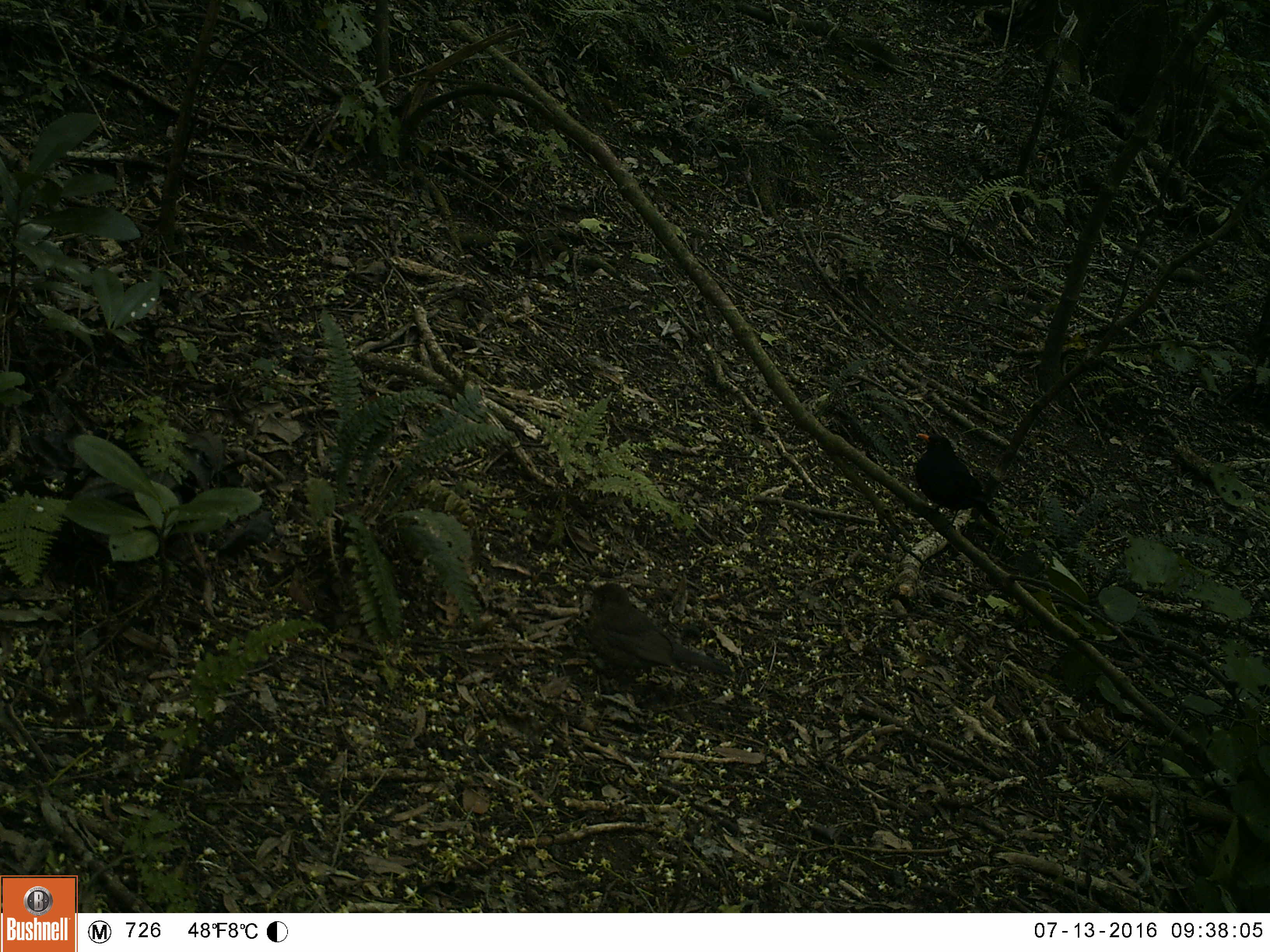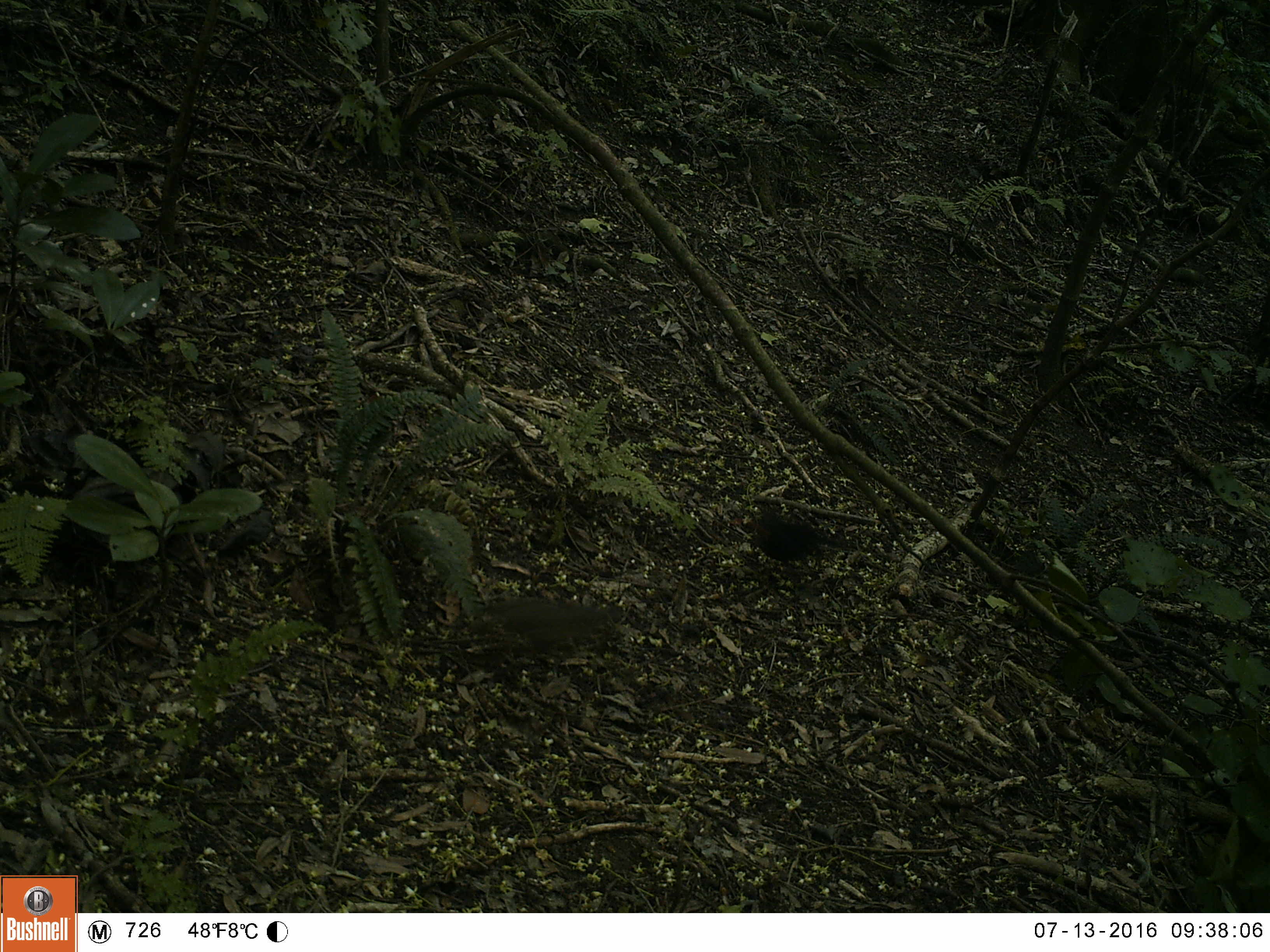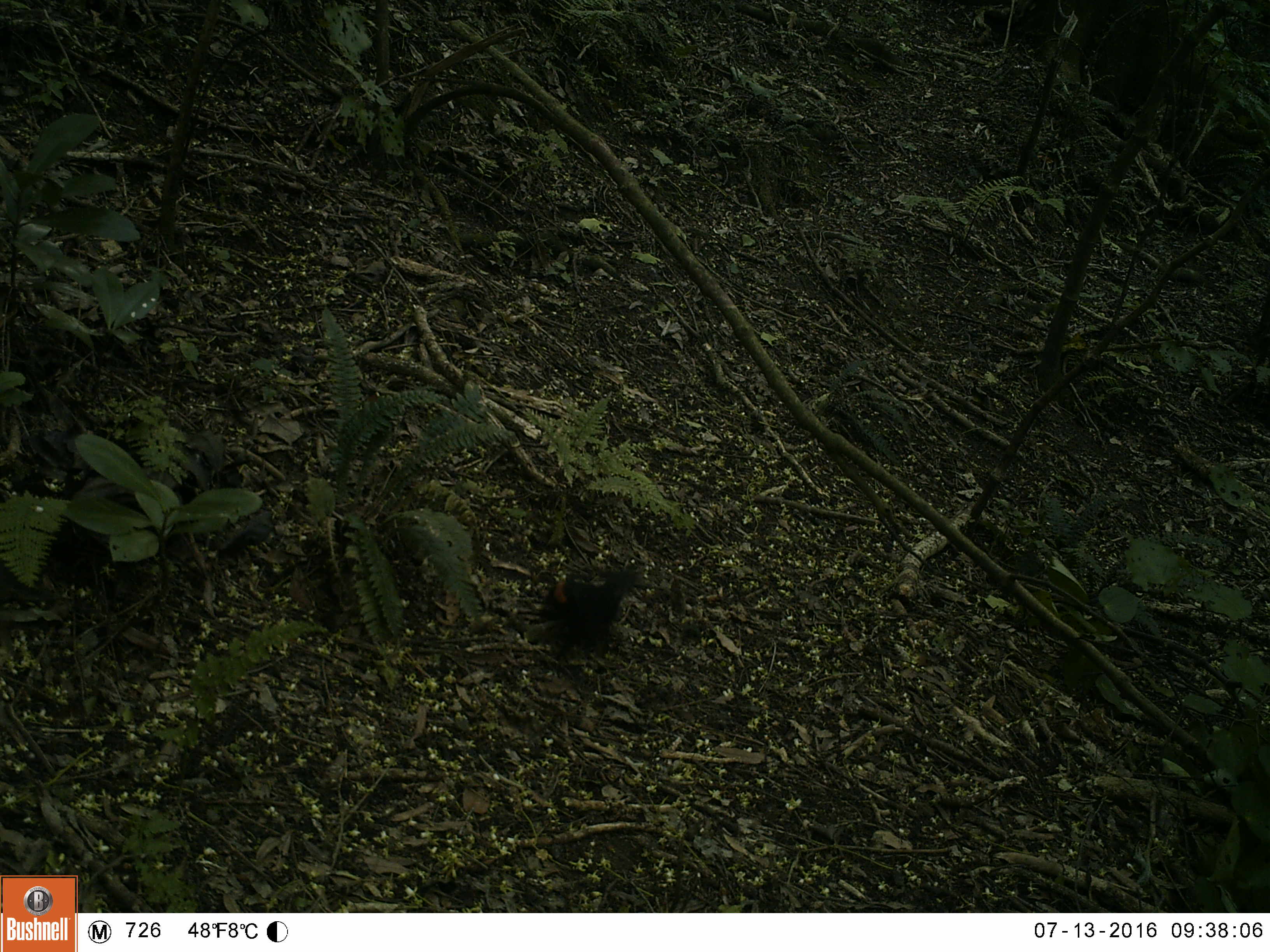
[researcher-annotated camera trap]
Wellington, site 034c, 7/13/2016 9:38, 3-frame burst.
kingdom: Animalia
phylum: Chordata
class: Aves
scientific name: Aves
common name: bird